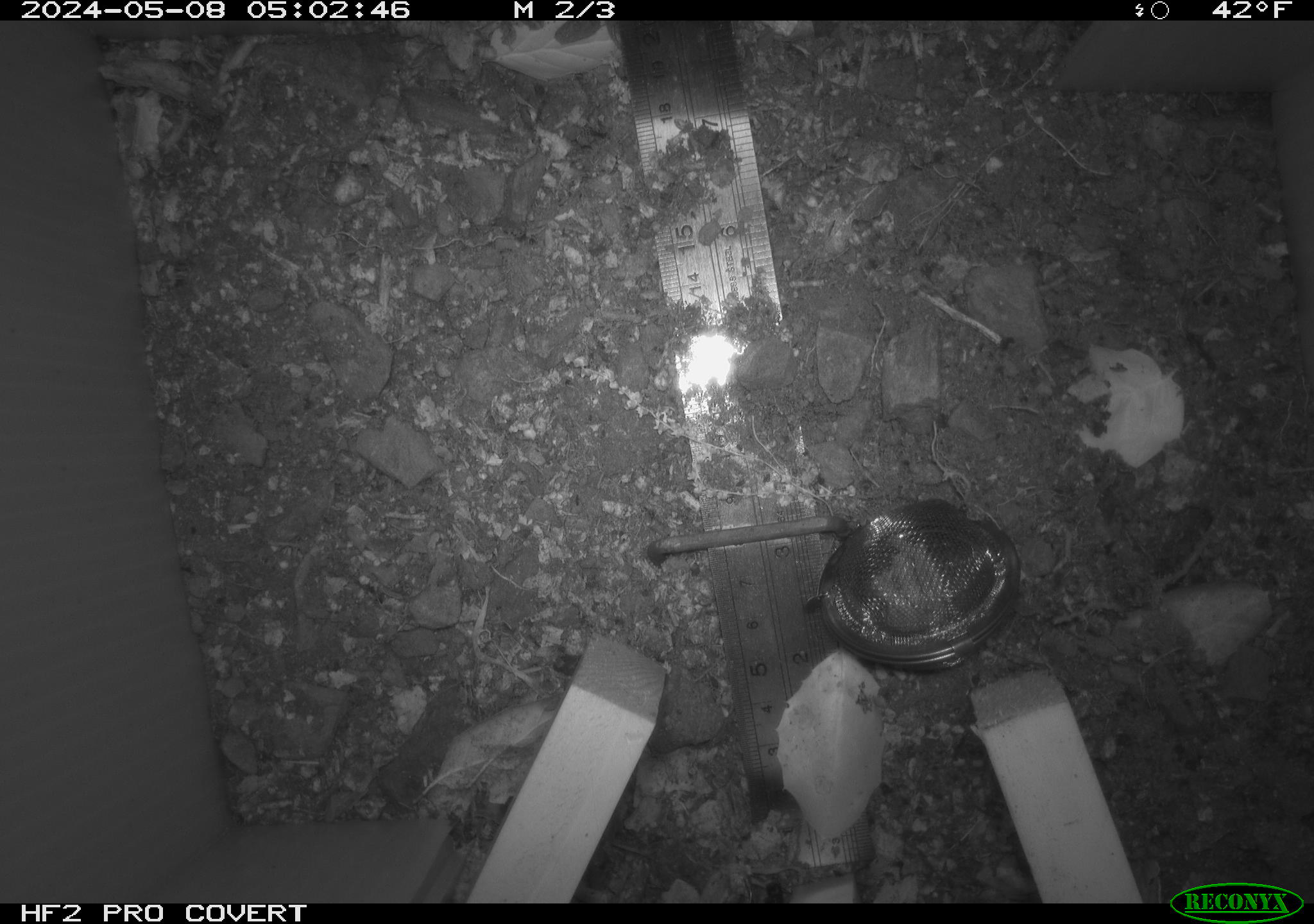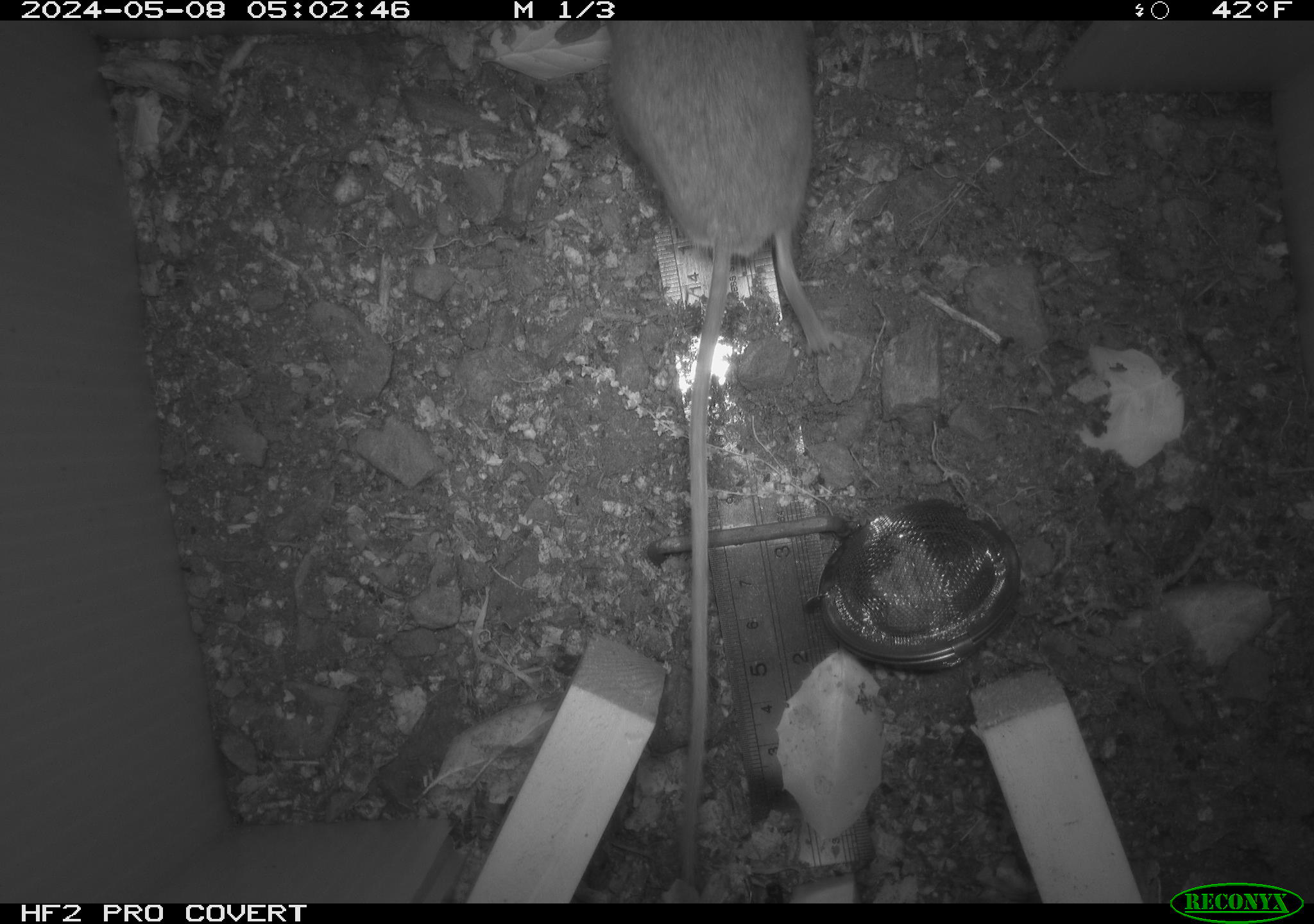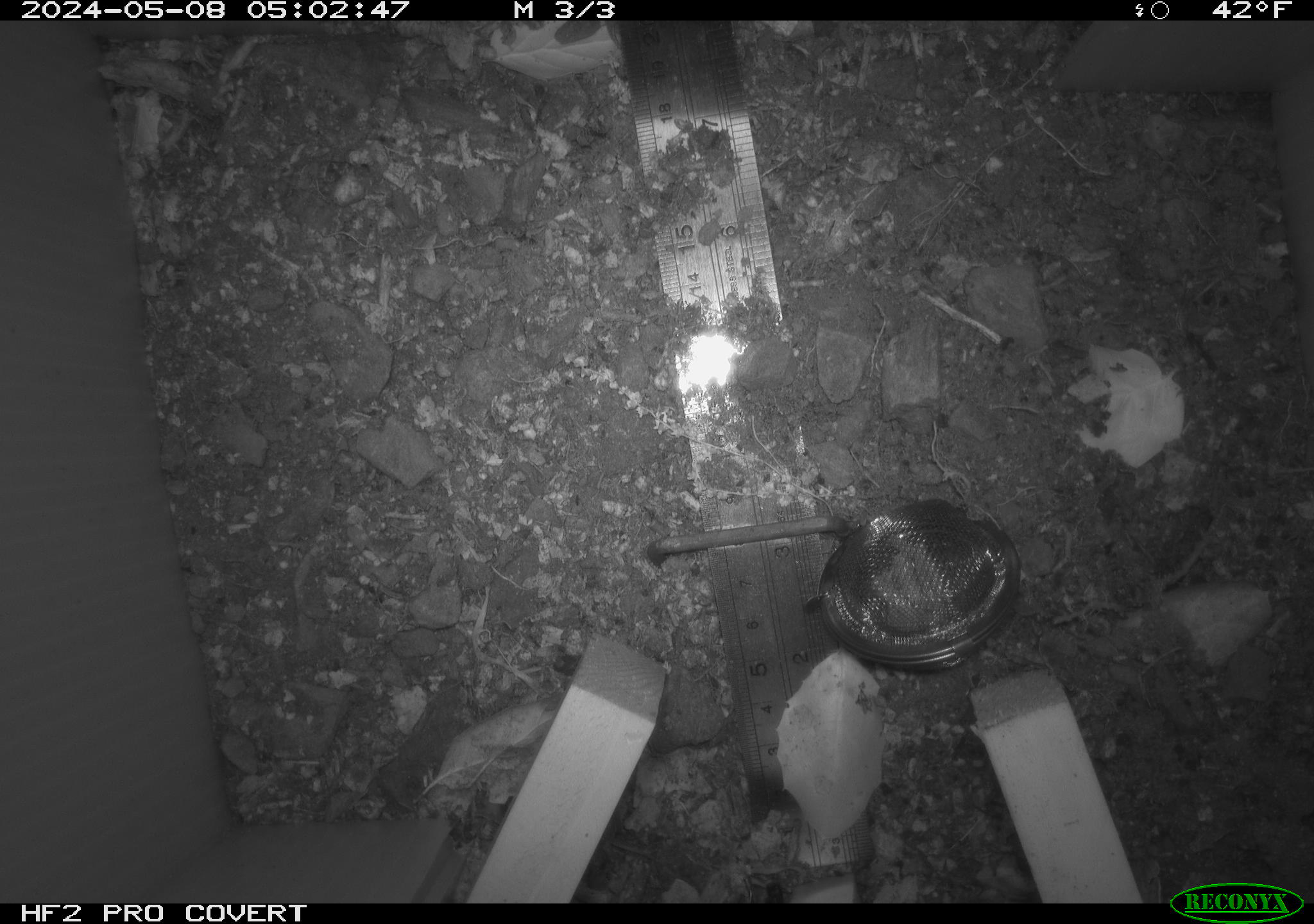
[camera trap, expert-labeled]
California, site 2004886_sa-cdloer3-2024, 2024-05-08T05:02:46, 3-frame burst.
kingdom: Animalia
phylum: Chordata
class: Mammalia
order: Rodentia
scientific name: Rodentia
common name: mouse species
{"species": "mouse species (Rodentia)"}